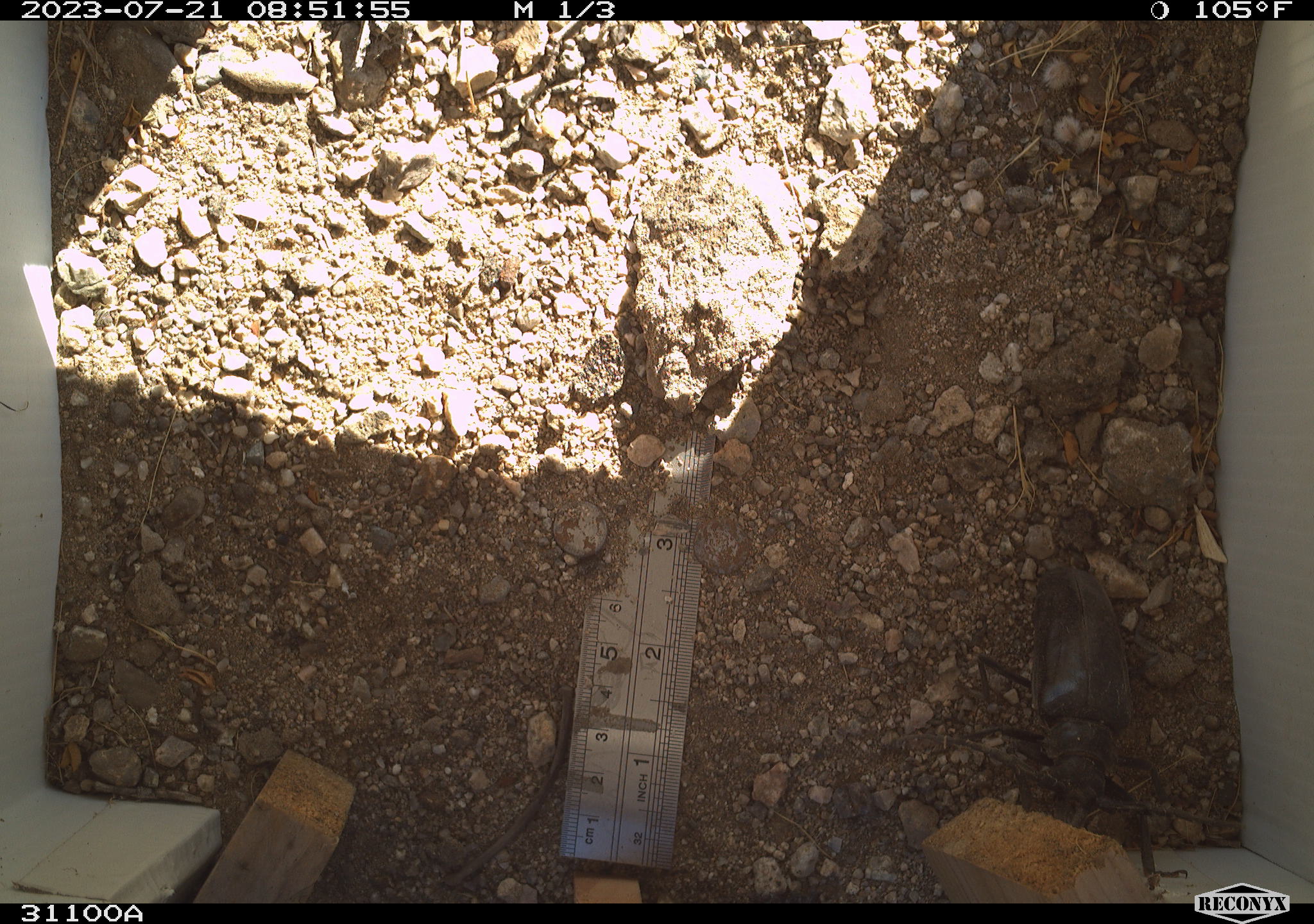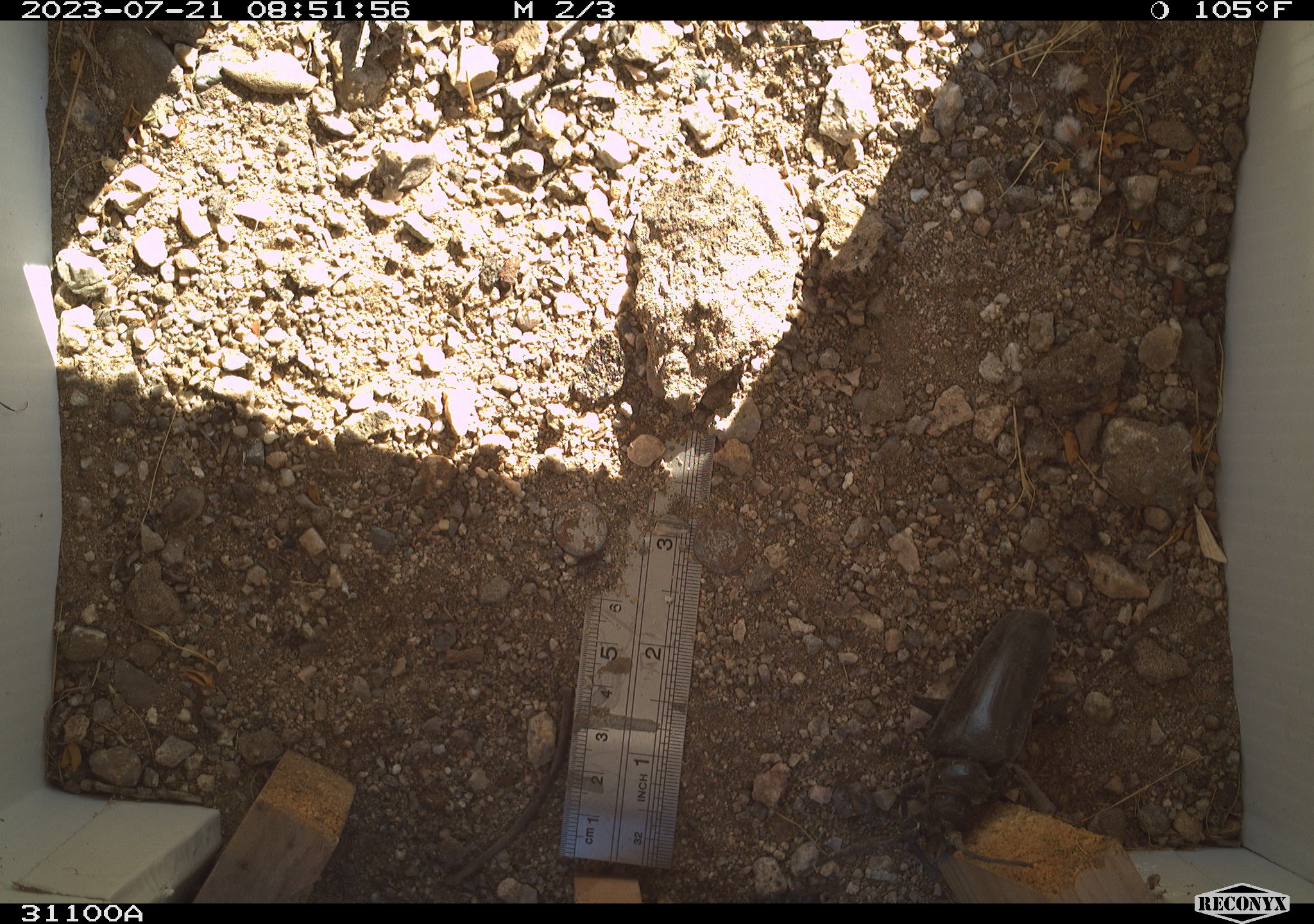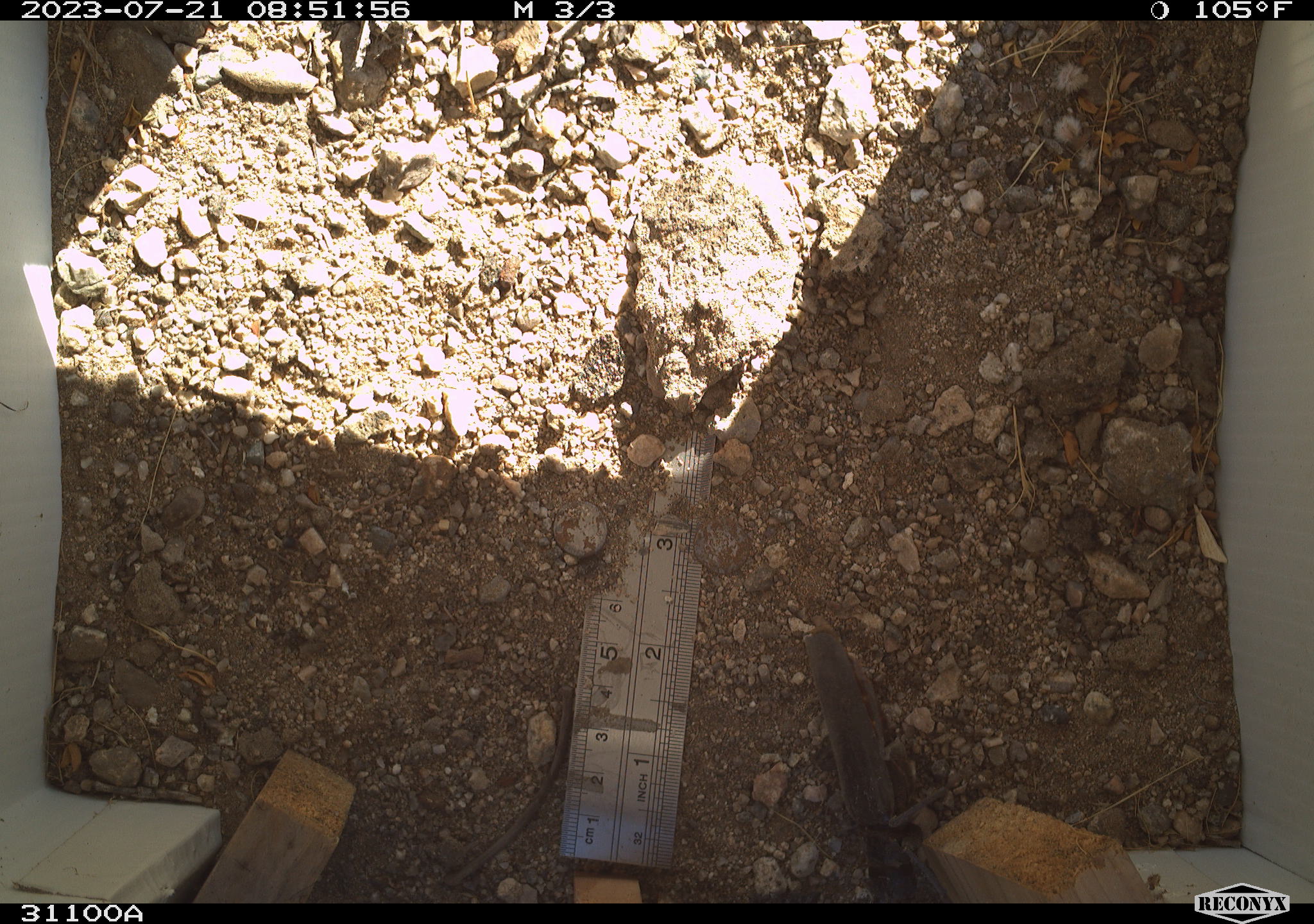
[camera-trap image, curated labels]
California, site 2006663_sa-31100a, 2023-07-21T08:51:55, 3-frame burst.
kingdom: Animalia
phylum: Arthropoda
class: Insecta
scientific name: Insecta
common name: insect